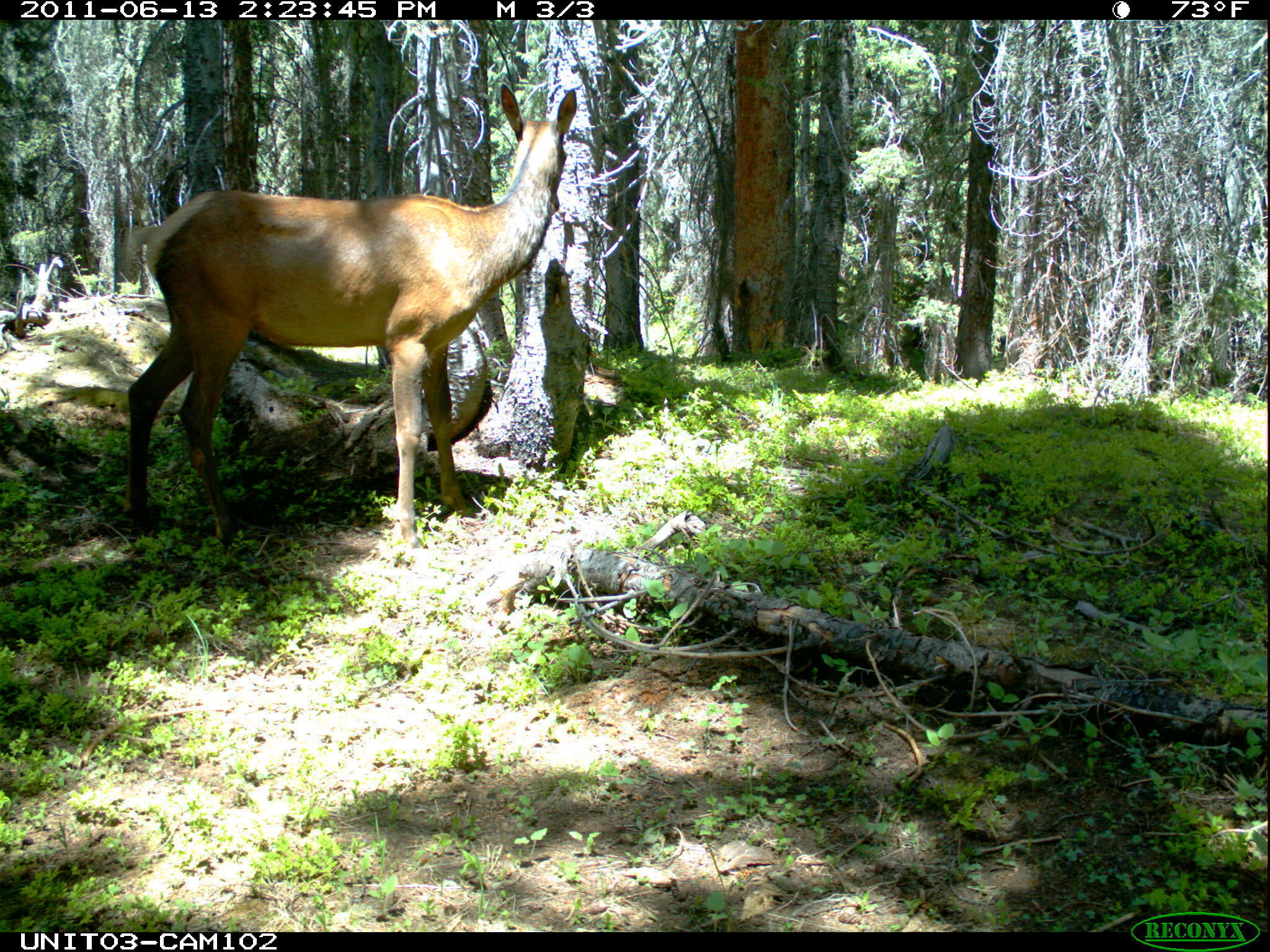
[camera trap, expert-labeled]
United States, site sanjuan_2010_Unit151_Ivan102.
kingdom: Animalia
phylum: Chordata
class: Mammalia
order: Artiodactyla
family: Cervidae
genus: Cervus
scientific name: Cervus elaphus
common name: red deer